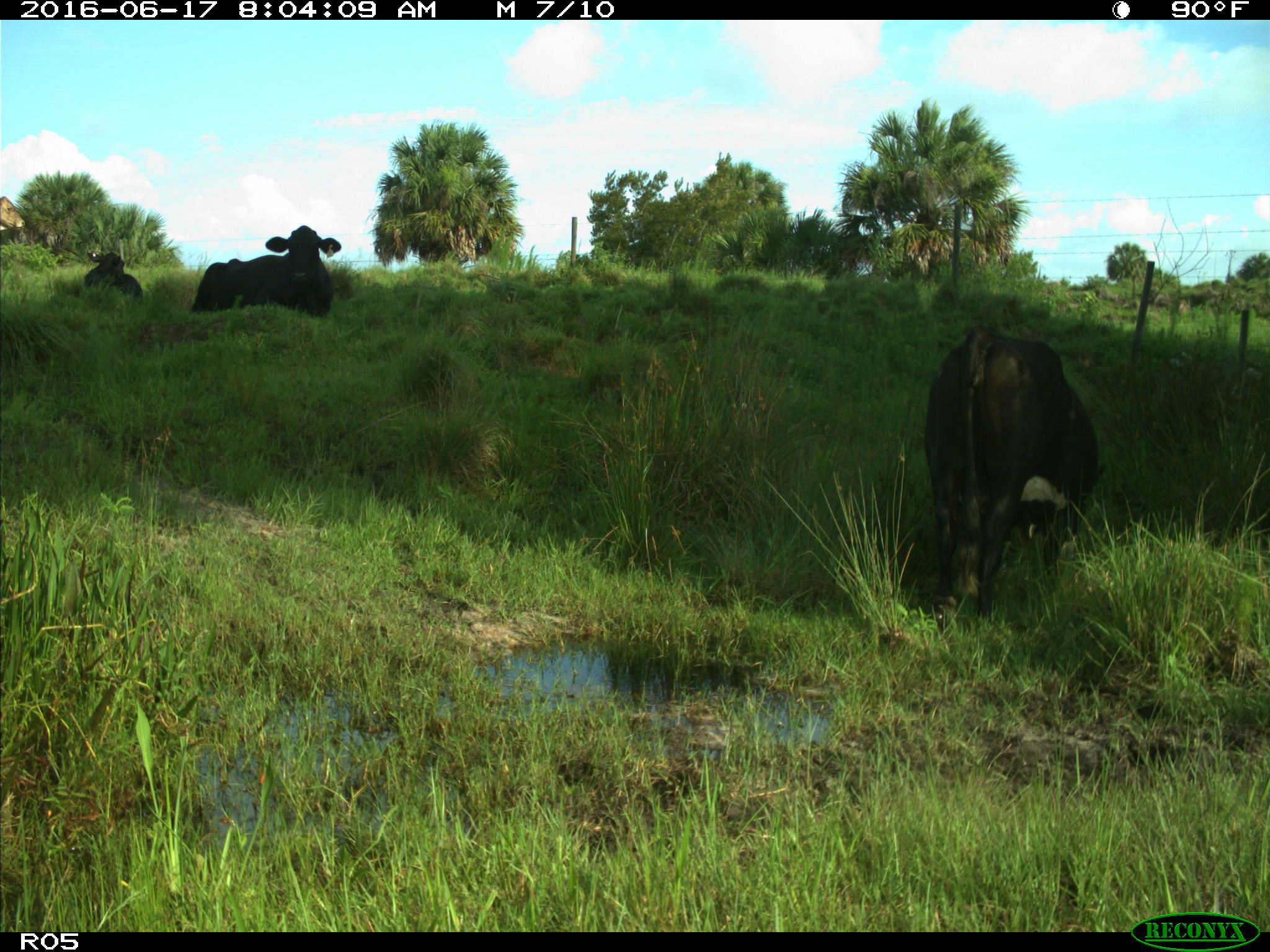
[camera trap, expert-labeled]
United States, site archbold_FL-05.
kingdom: Animalia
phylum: Chordata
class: Mammalia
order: Artiodactyla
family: Bovidae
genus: Bos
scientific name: Bos taurus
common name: domestic cow